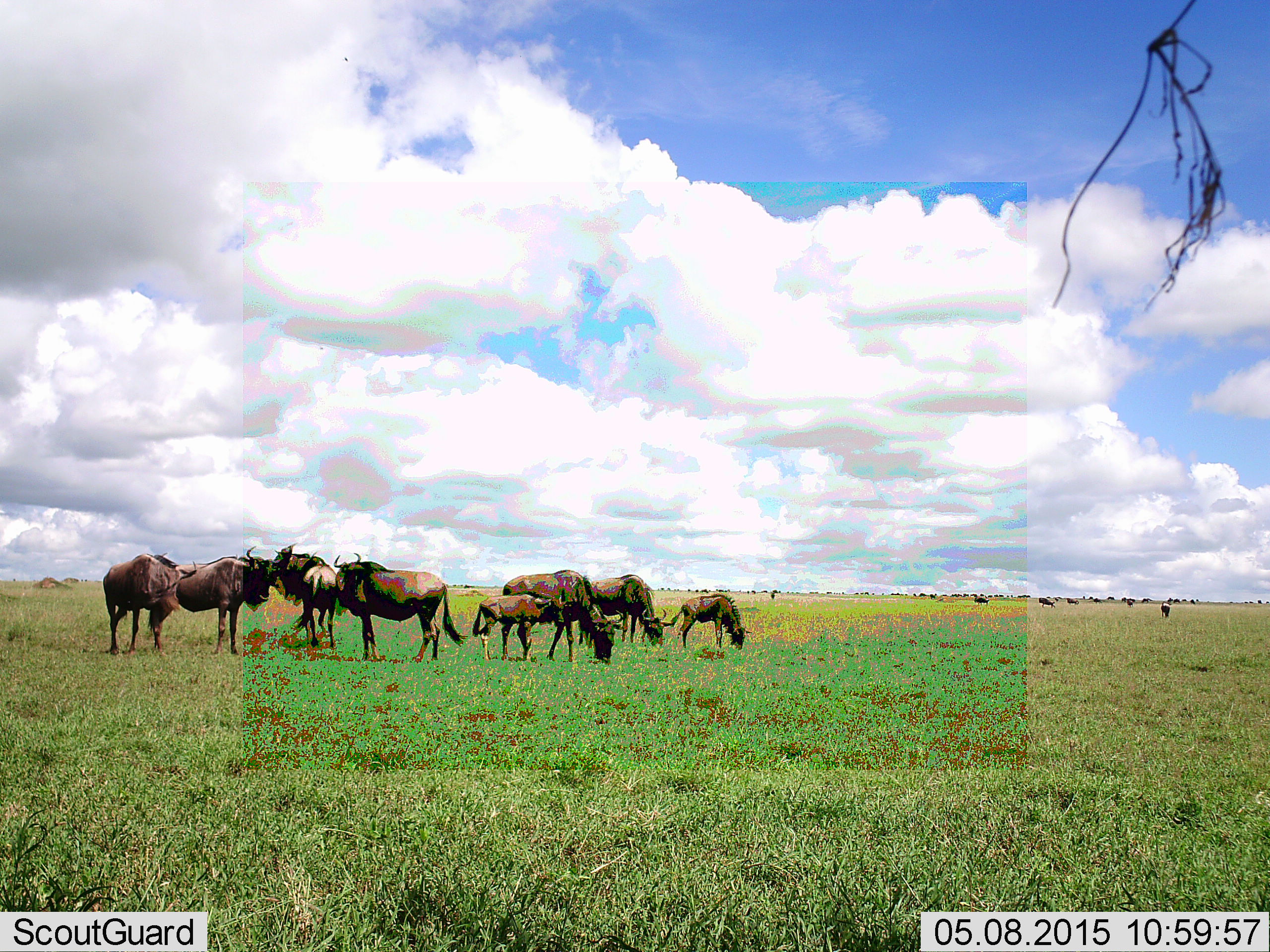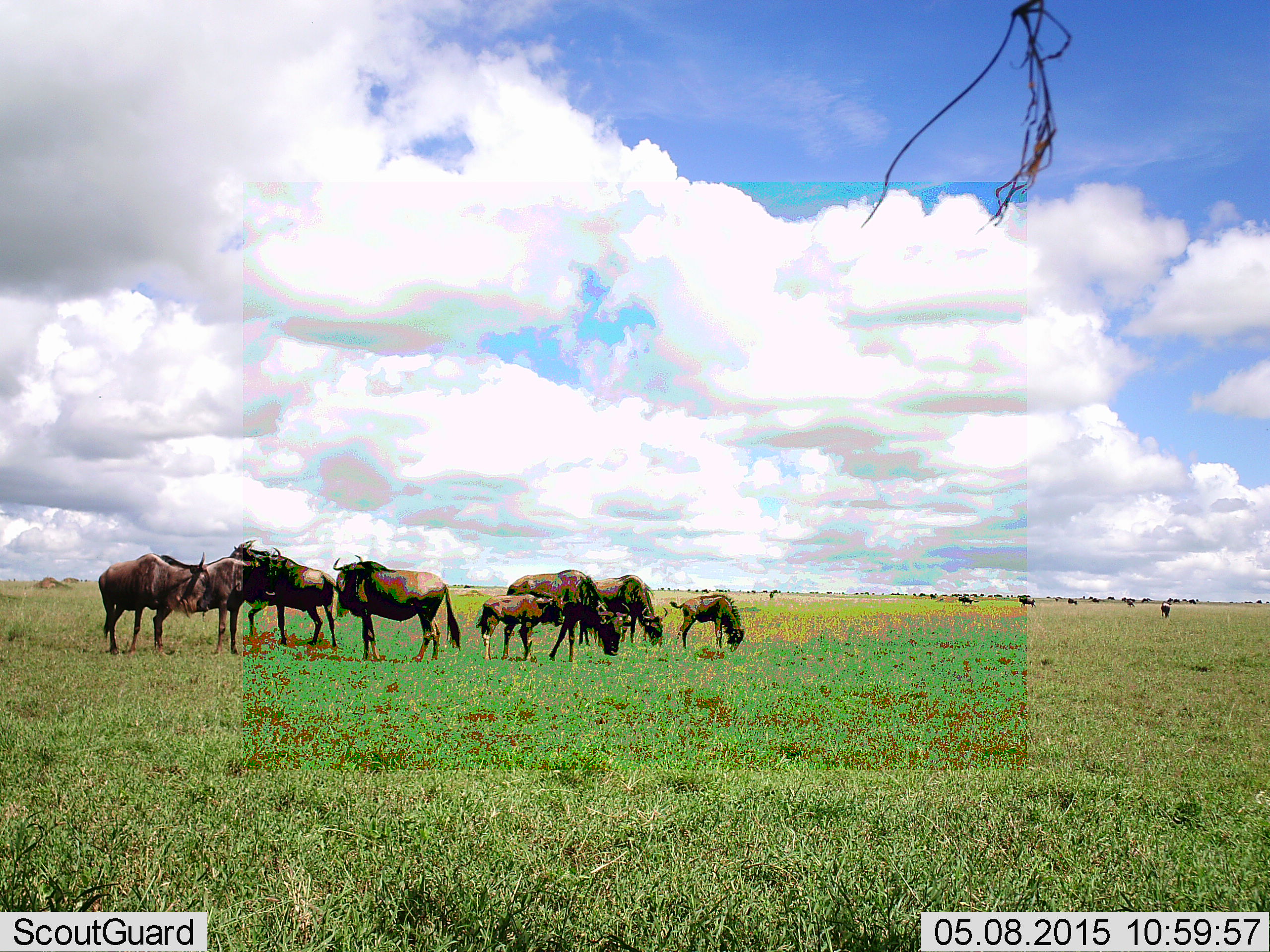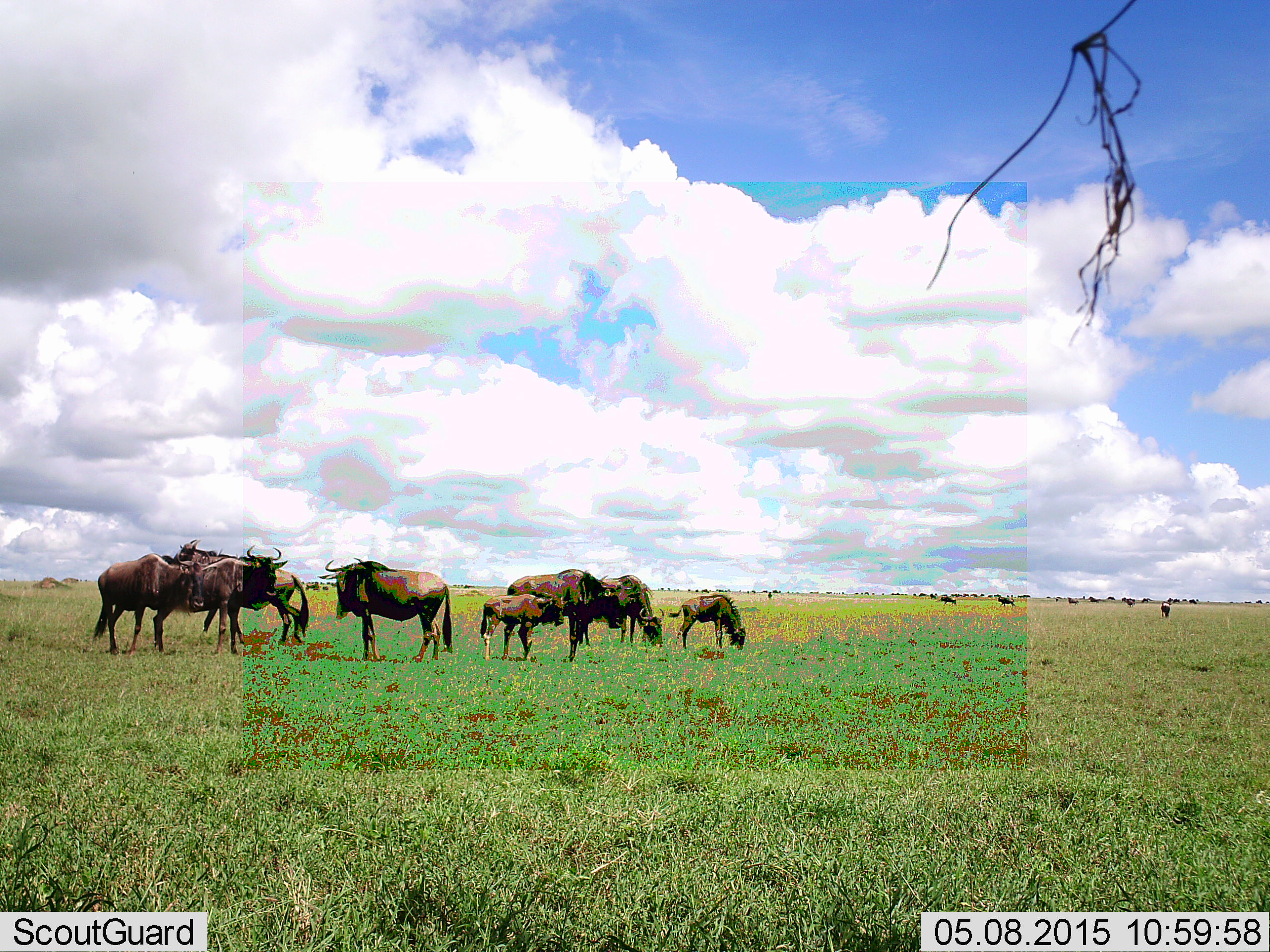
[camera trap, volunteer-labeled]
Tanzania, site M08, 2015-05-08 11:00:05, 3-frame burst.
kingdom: Animalia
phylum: Chordata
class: Mammalia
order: Artiodactyla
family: Bovidae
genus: Connochaetes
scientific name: Connochaetes taurinus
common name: blue wildebeest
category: wildebeest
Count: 9.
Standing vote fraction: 70%.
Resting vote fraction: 10%.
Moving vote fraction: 20%.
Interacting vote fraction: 10%.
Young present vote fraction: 70%.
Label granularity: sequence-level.